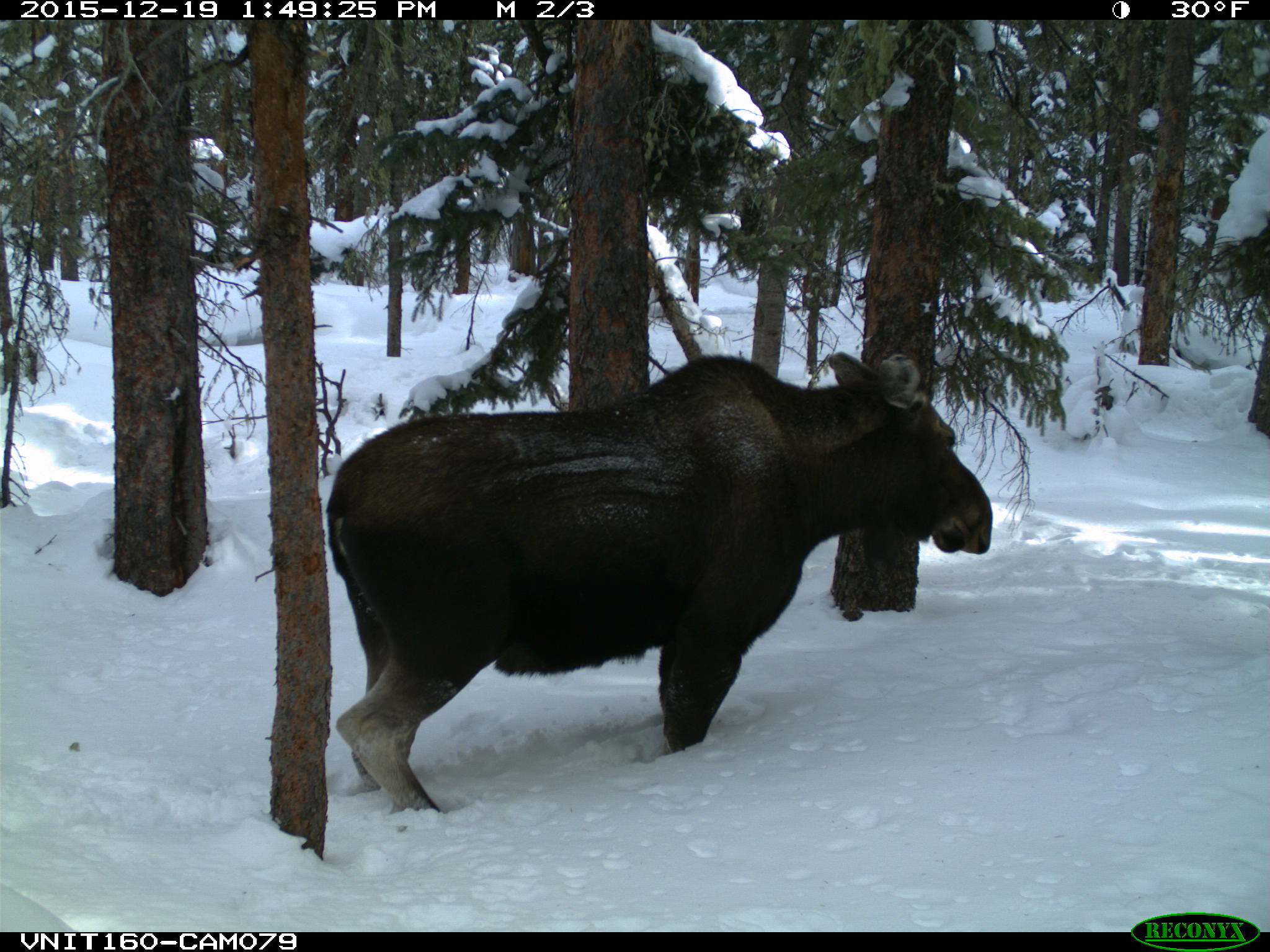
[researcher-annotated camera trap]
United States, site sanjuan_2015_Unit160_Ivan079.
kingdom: Animalia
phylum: Chordata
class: Mammalia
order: Artiodactyla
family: Cervidae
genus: Alces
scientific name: Alces alces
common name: moose